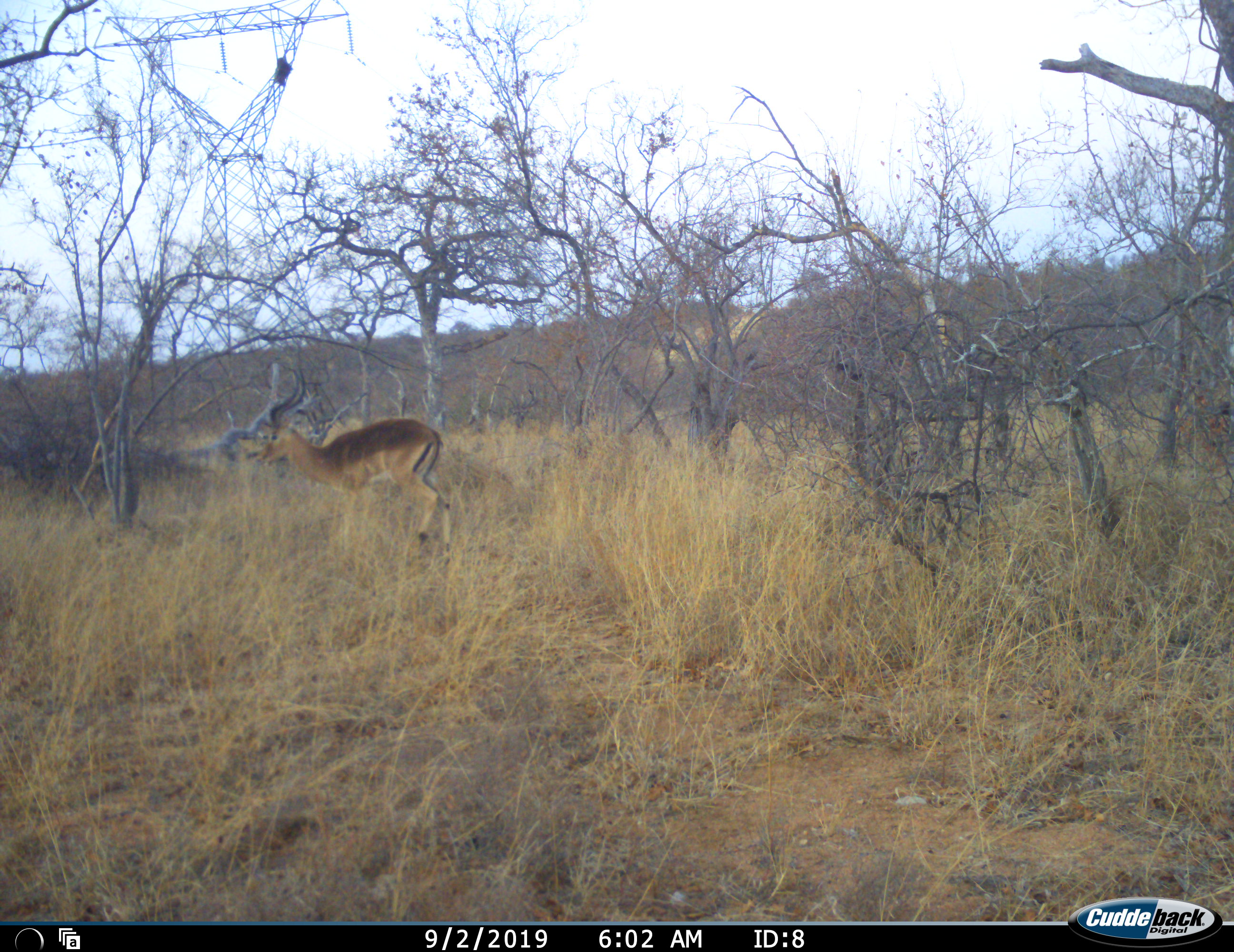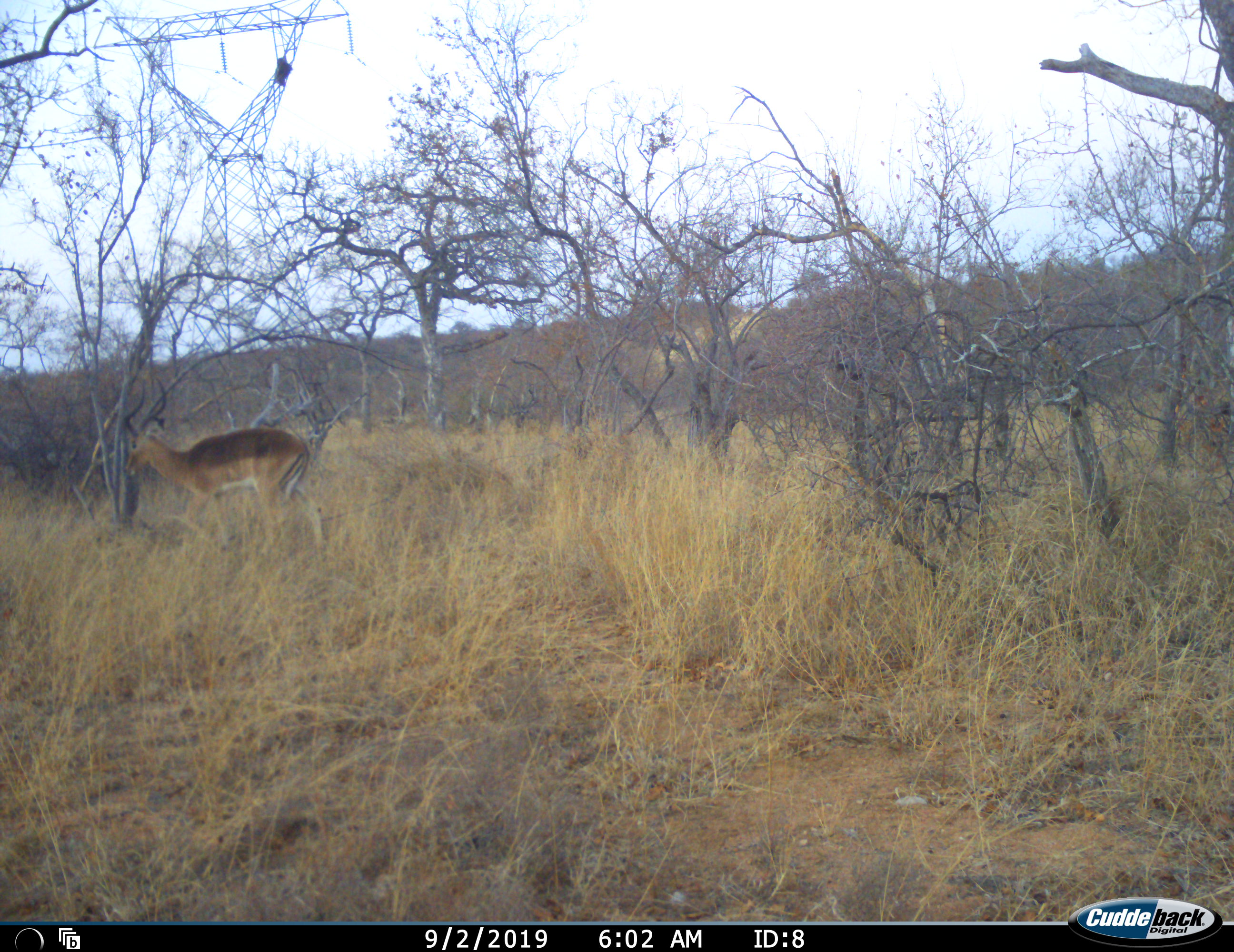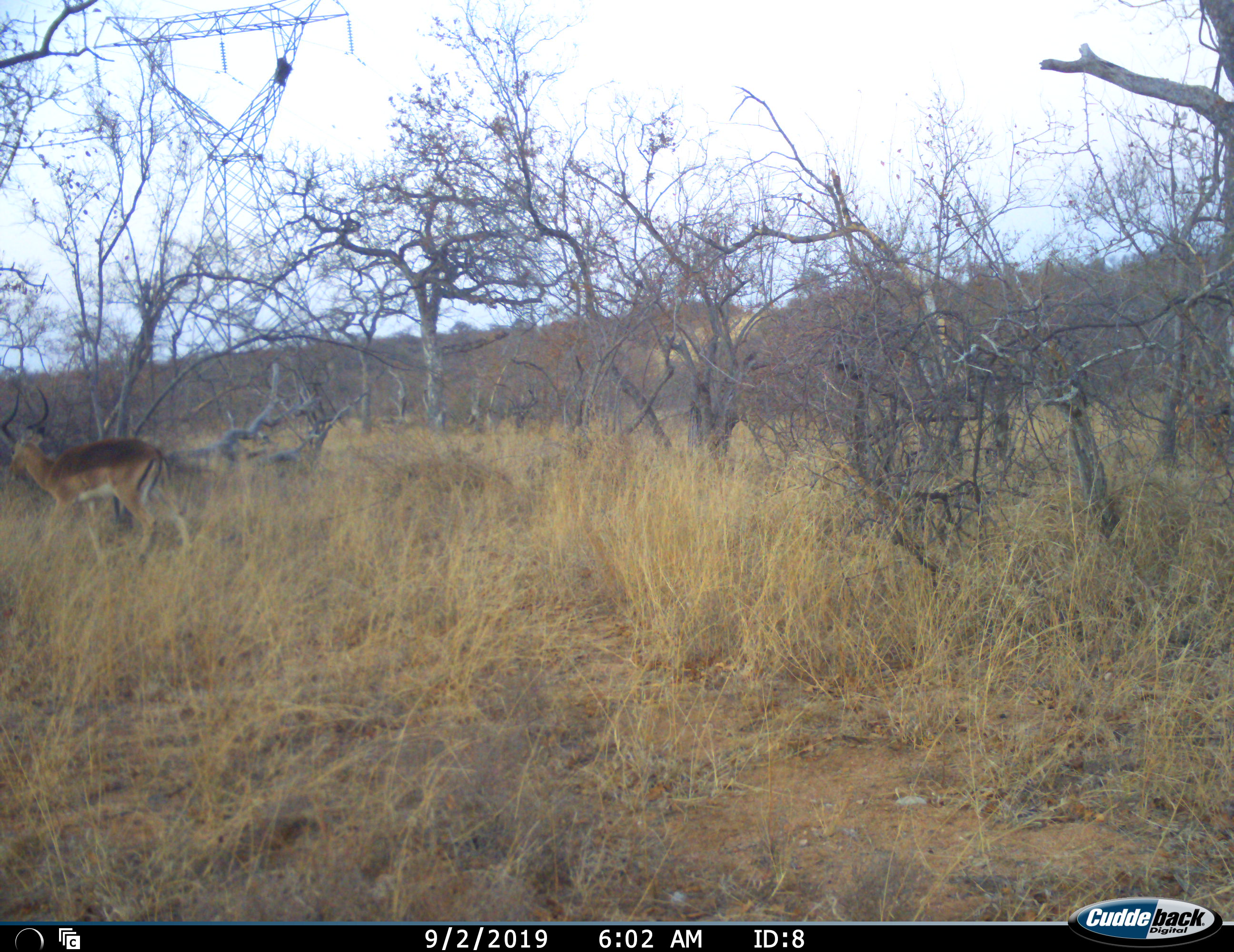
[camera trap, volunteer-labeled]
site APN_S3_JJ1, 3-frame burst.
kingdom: Animalia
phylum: Chordata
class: Mammalia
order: Artiodactyla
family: Bovidae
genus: Aepyceros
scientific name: Aepyceros melampus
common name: impala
Impala (Aepyceros melampus), count 1. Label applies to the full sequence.